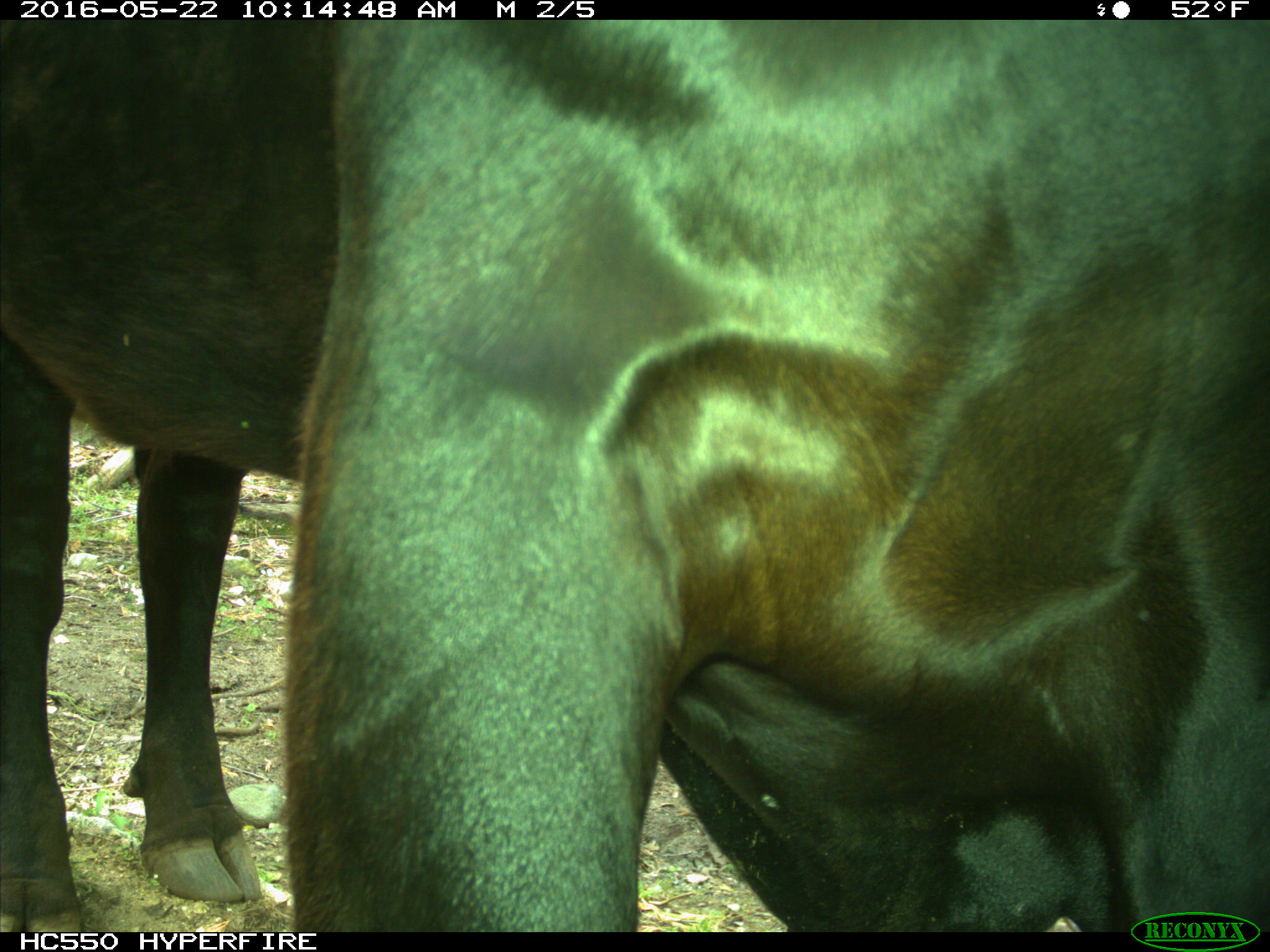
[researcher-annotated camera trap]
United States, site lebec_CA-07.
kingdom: Animalia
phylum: Chordata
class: Mammalia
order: Artiodactyla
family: Bovidae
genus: Bos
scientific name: Bos taurus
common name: domestic cow